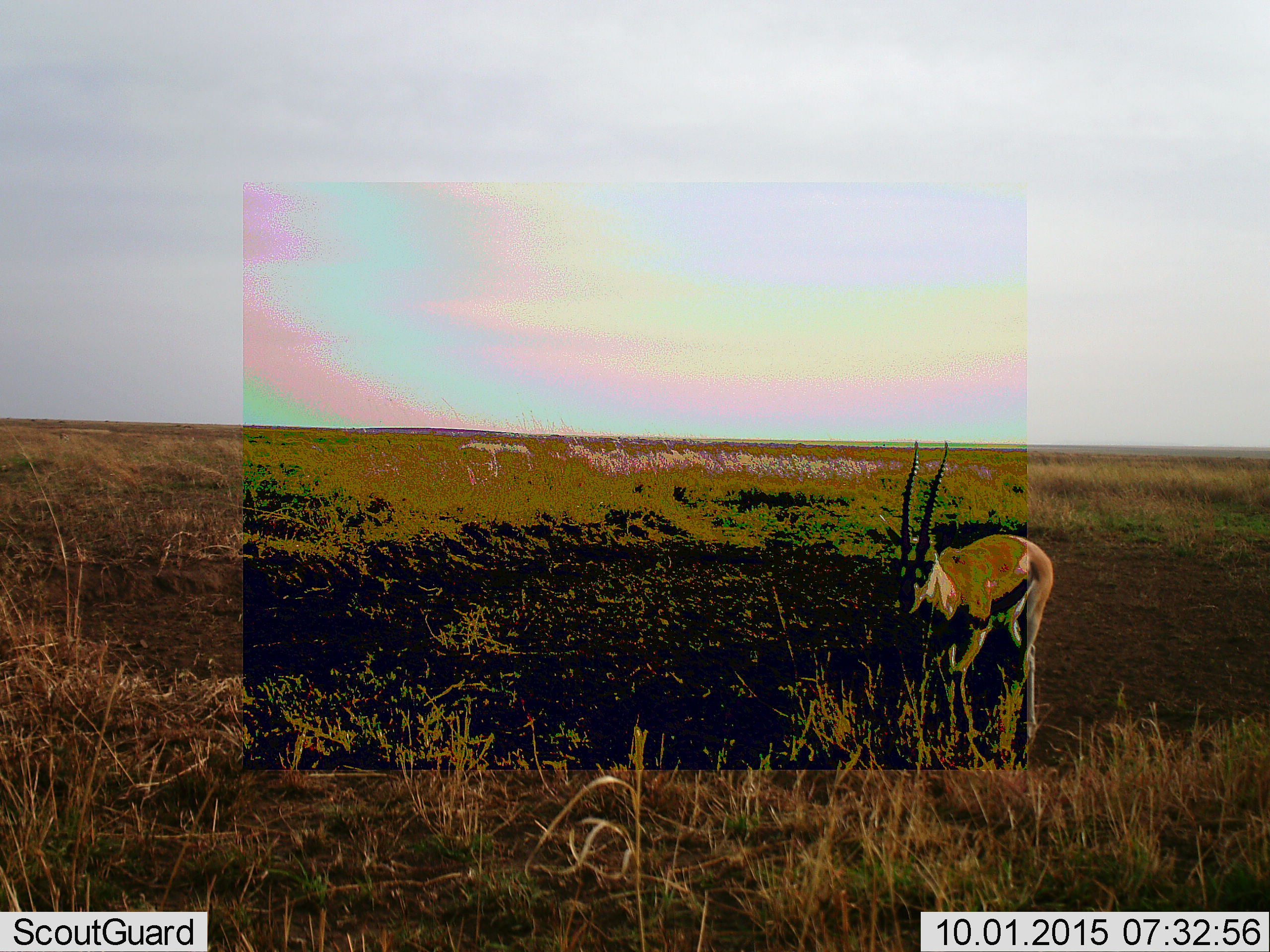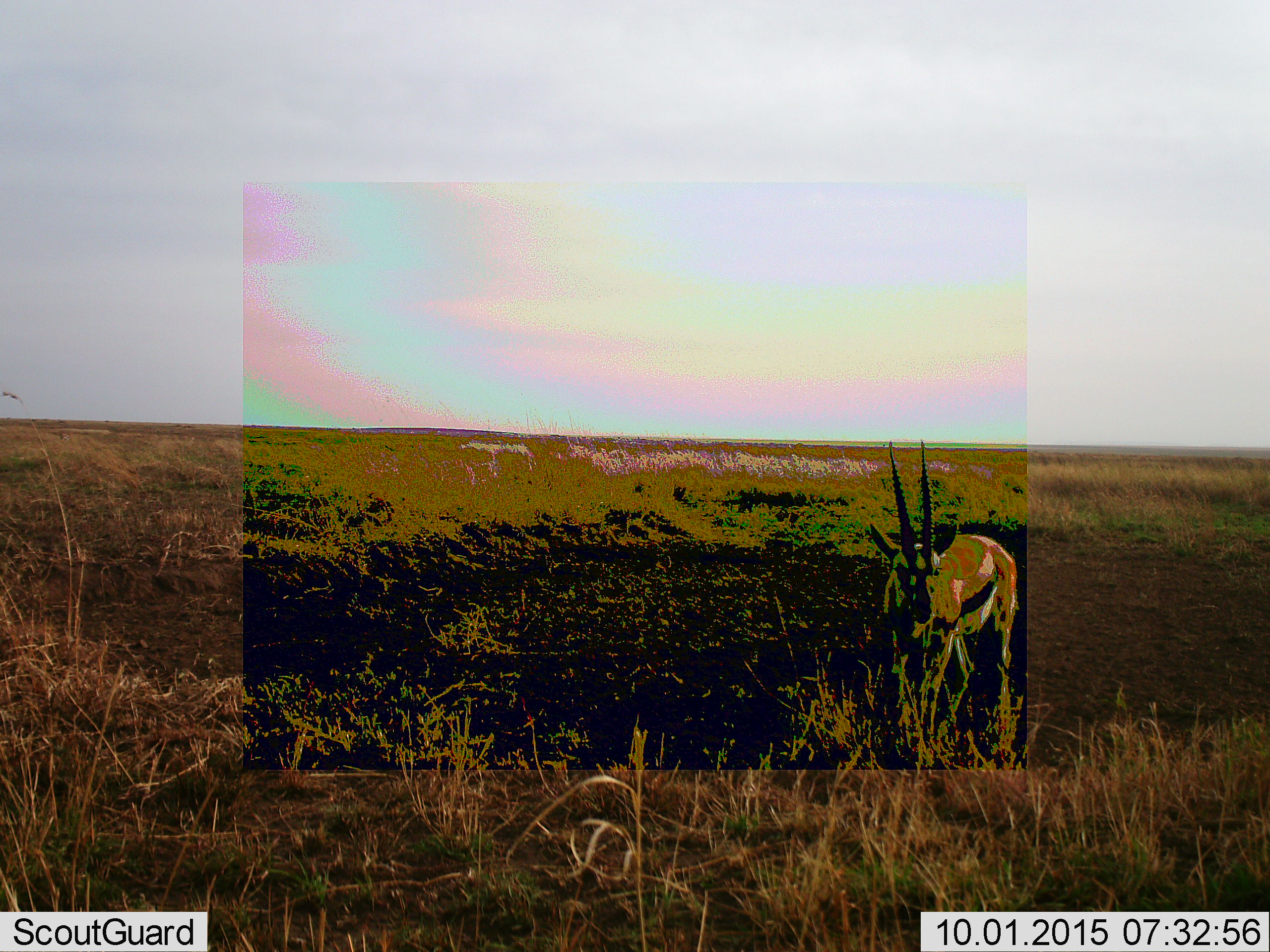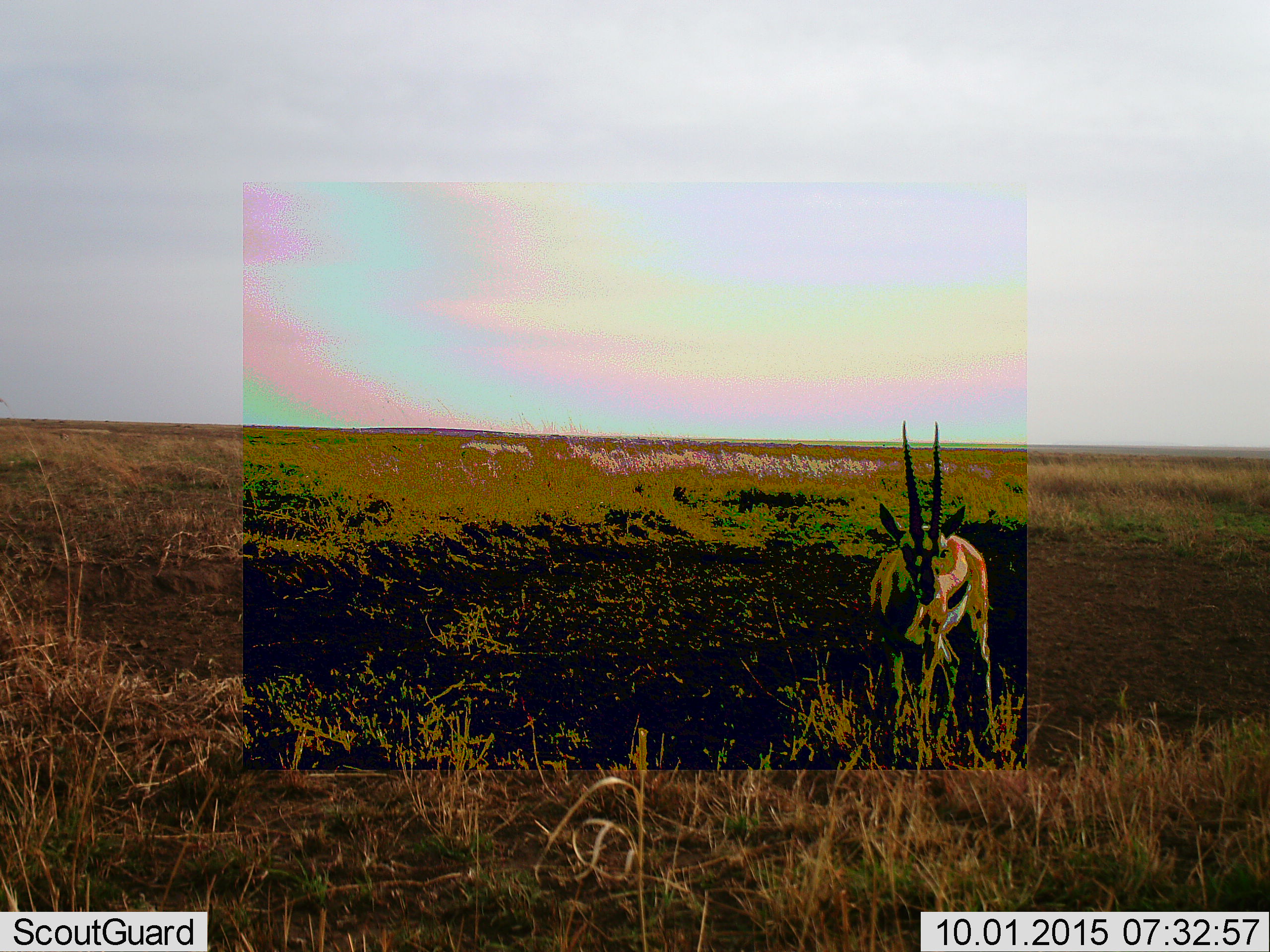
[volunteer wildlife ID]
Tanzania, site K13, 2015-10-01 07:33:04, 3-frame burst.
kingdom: Animalia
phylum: Chordata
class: Mammalia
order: Artiodactyla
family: Bovidae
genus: Eudorcas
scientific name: Eudorcas thomsonii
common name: thomson's gazelle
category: gazellethomsons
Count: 1.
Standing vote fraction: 38%.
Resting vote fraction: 0%.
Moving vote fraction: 62%.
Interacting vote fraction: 0%.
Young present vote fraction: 0%.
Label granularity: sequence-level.